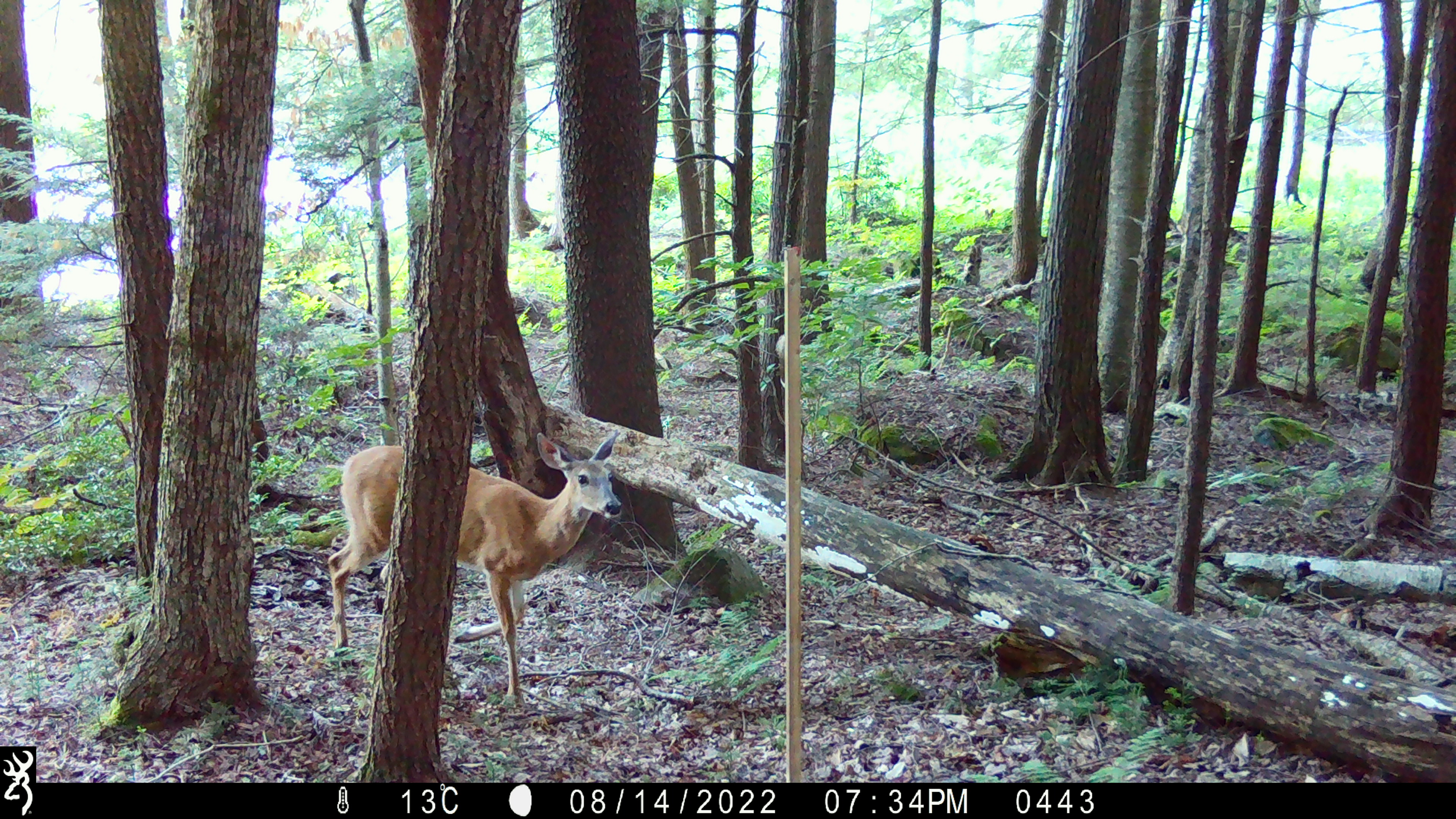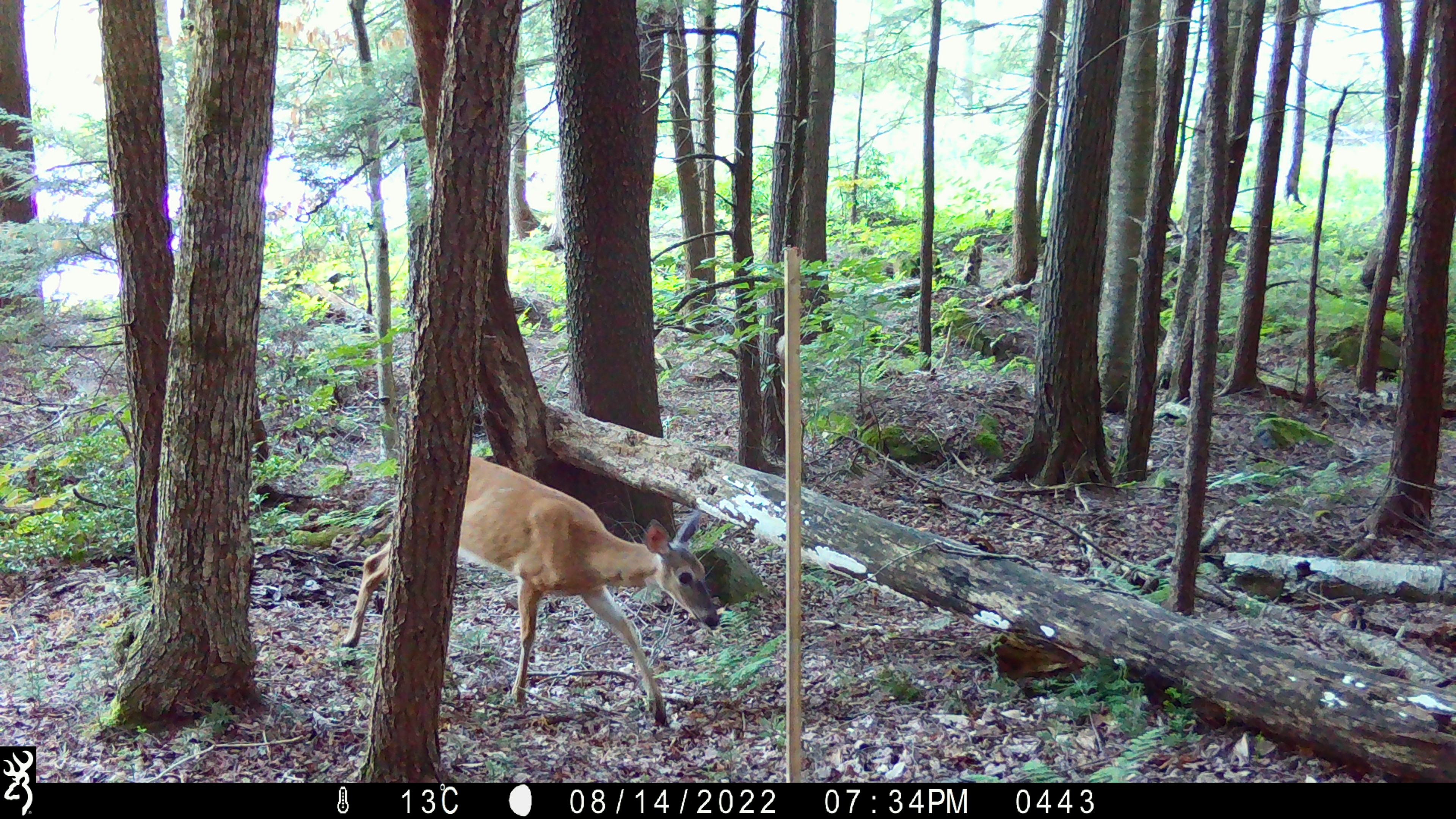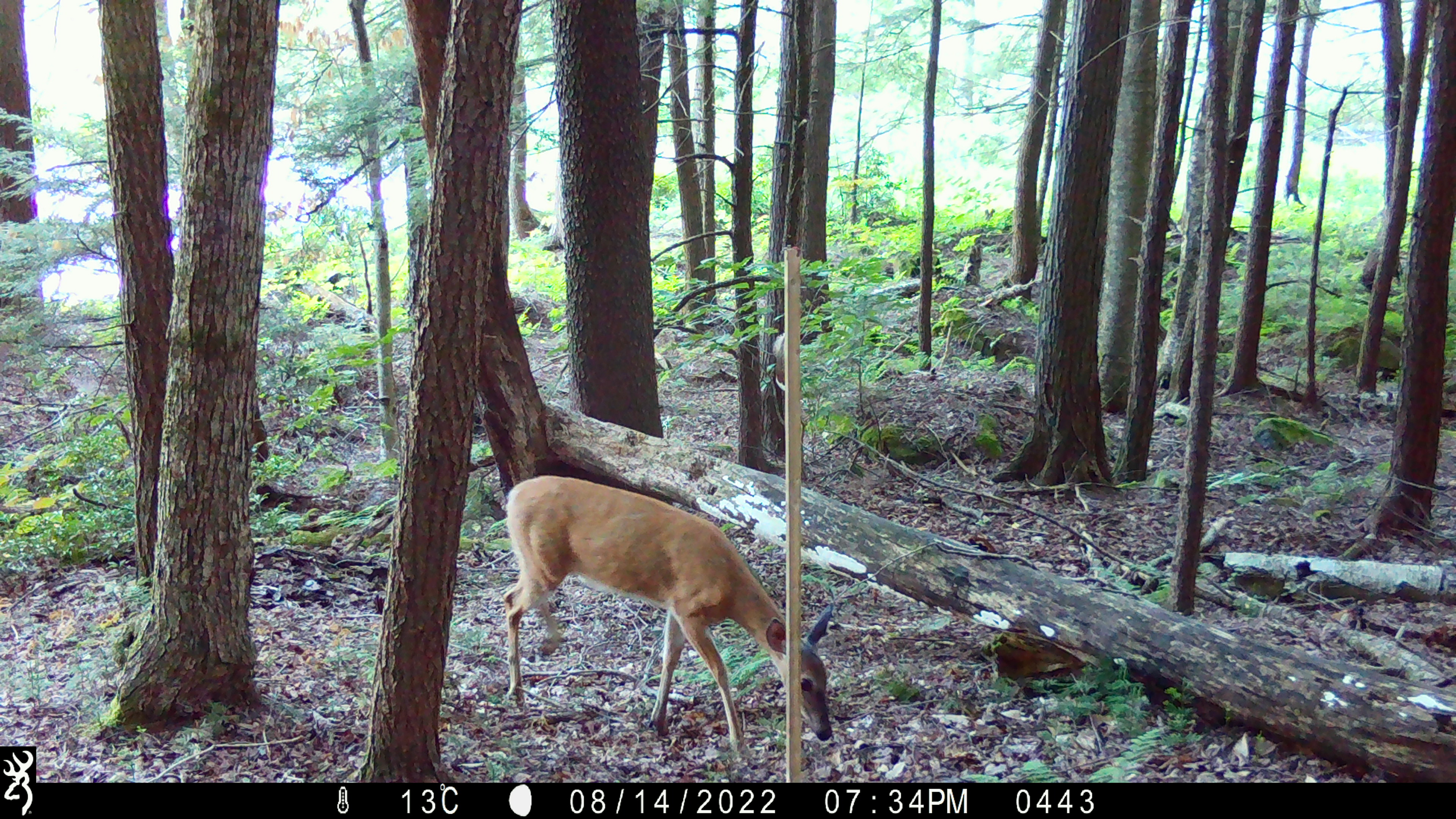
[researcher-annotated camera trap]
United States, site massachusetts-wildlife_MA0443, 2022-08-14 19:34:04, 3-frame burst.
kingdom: Animalia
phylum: Chordata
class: Mammalia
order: Artiodactyla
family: Cervidae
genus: Odocoileus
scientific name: Odocoileus virginianus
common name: white-tailed deer